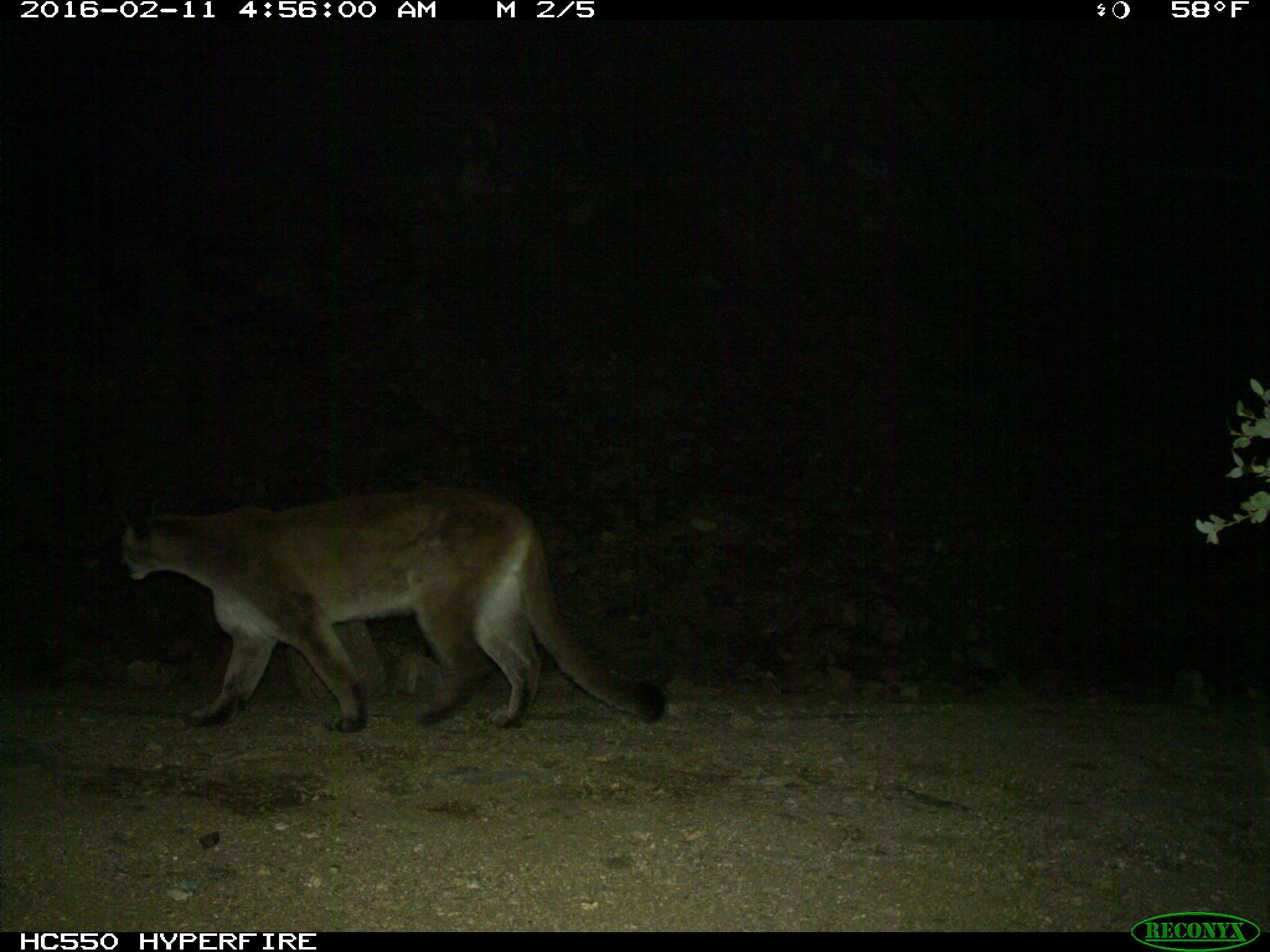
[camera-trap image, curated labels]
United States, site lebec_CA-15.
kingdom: Animalia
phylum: Chordata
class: Mammalia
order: Carnivora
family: Felidae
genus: Puma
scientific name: Puma concolor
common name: mountain lion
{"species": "Puma concolor (mountain lion)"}